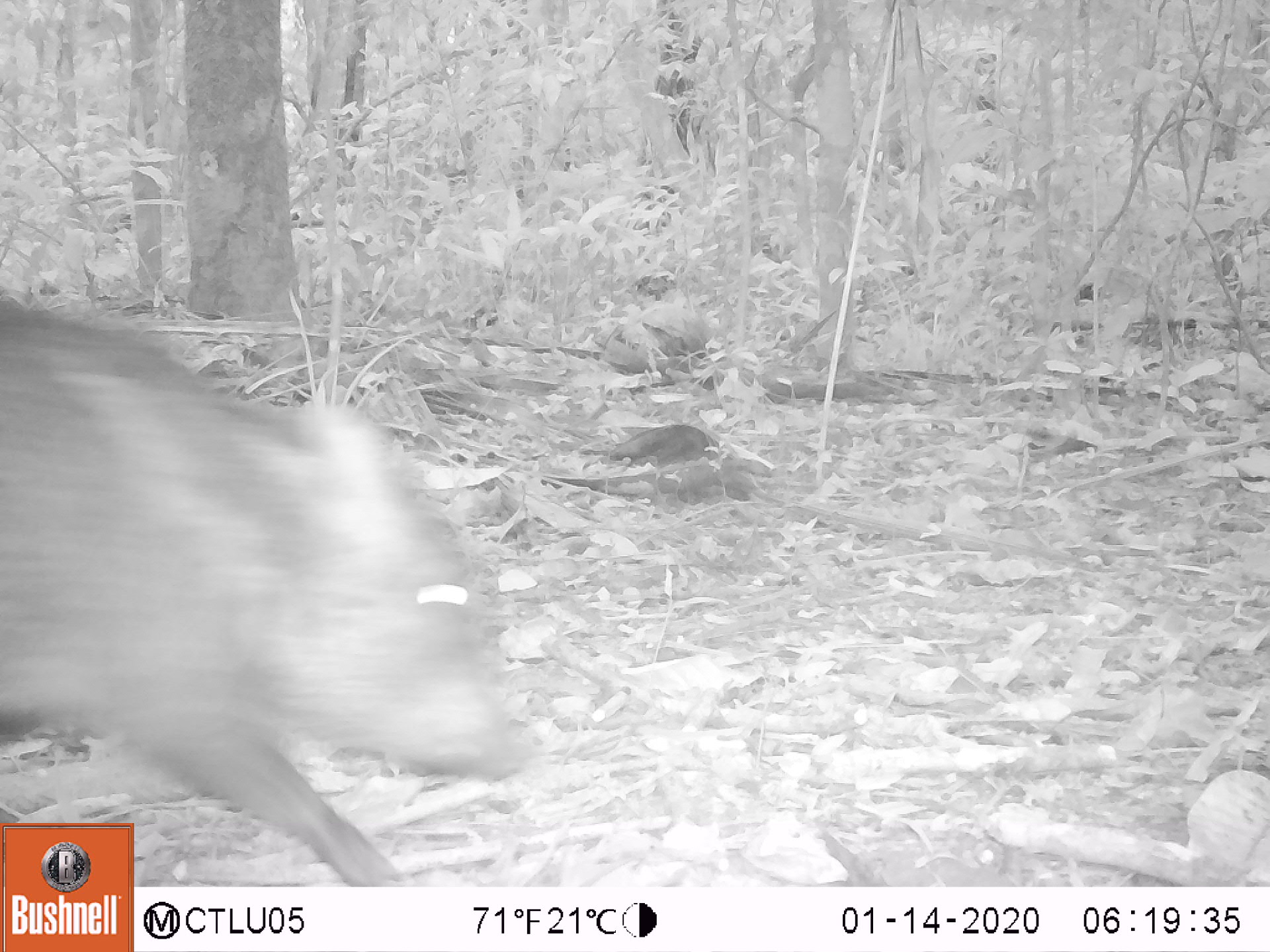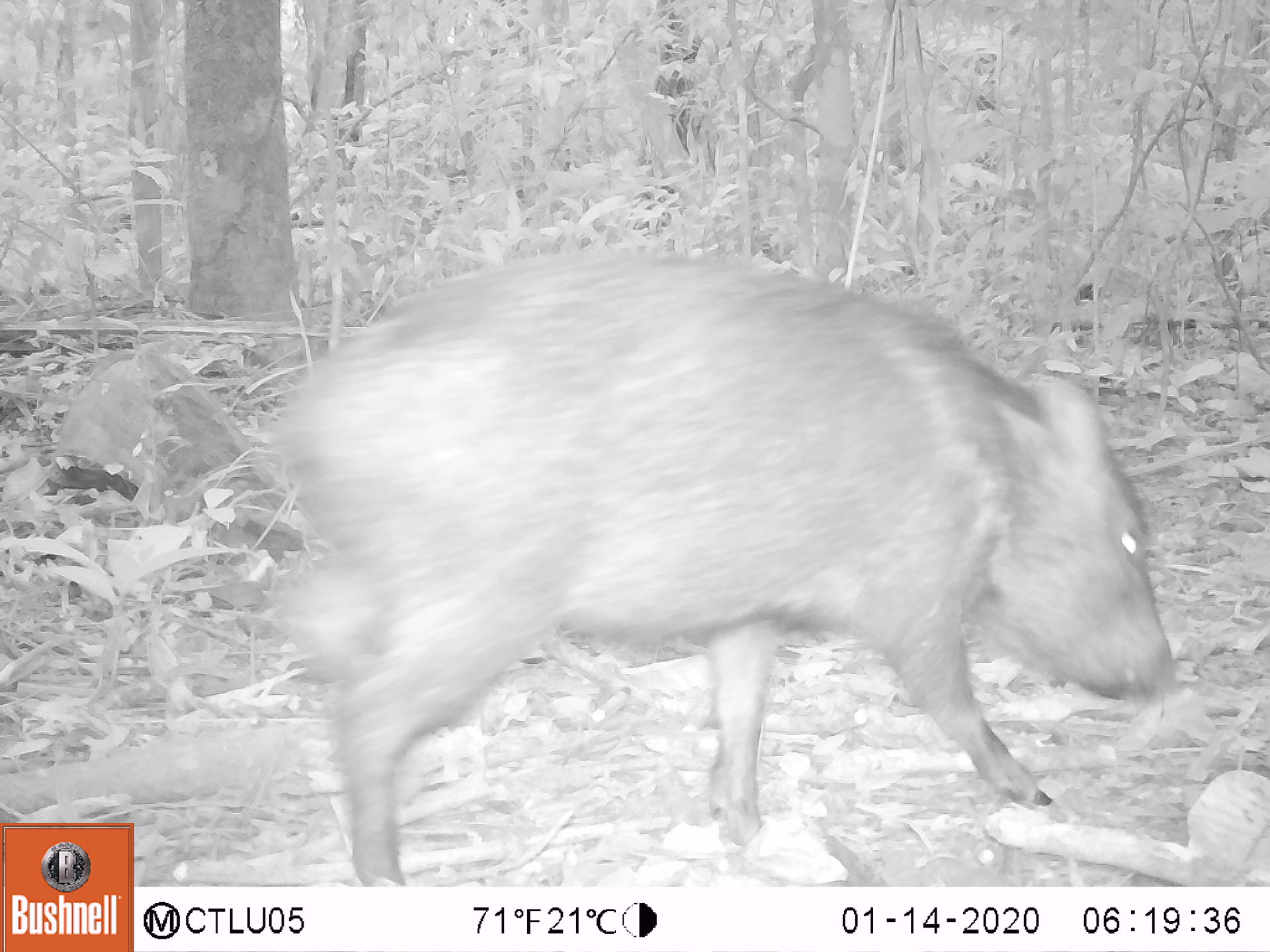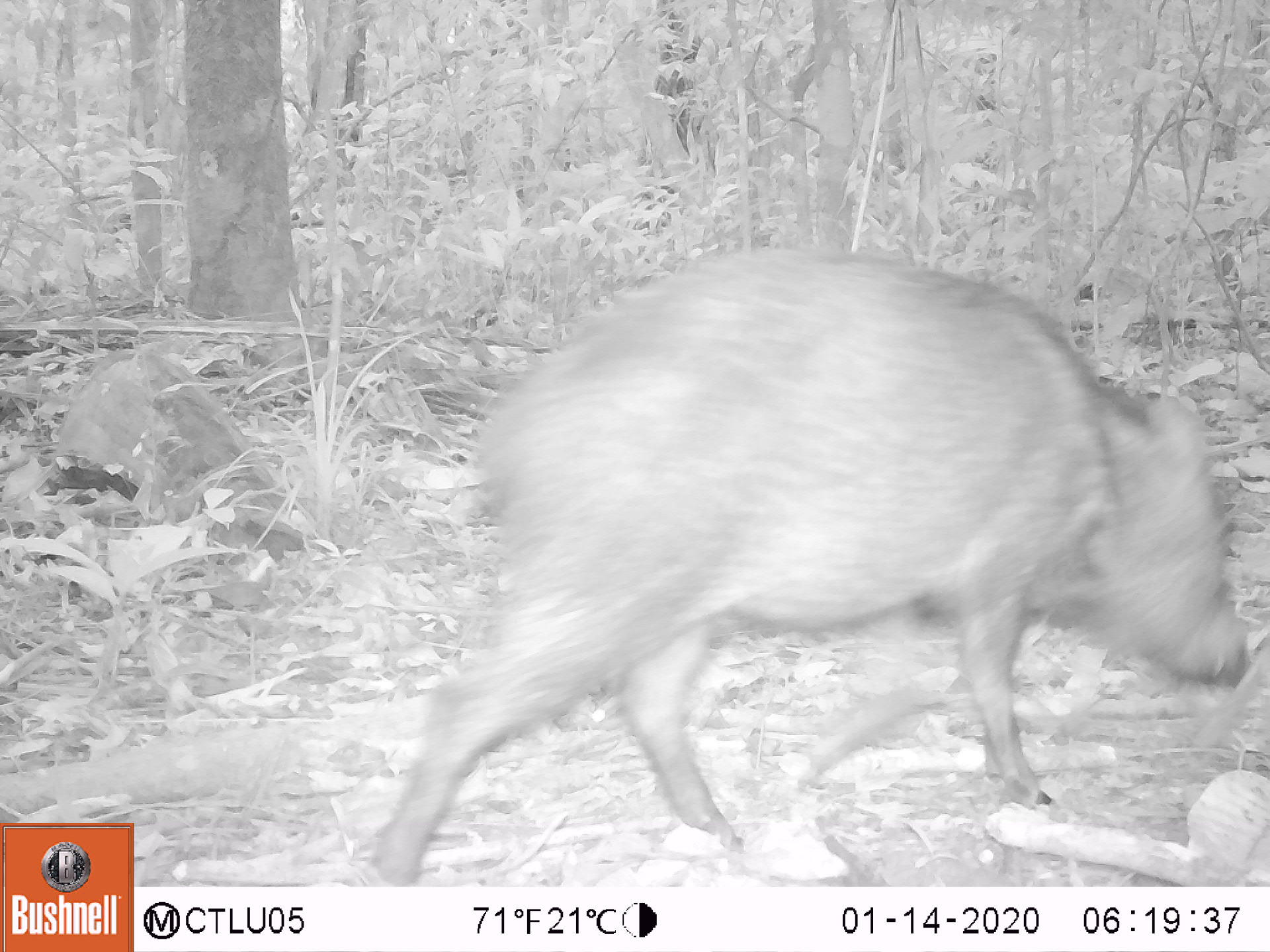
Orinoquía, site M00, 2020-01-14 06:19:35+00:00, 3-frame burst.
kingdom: Animalia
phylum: Chordata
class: Mammalia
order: Artiodactyla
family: Tayassuidae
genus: Pecari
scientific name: Pecari tajacu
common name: collared peccary